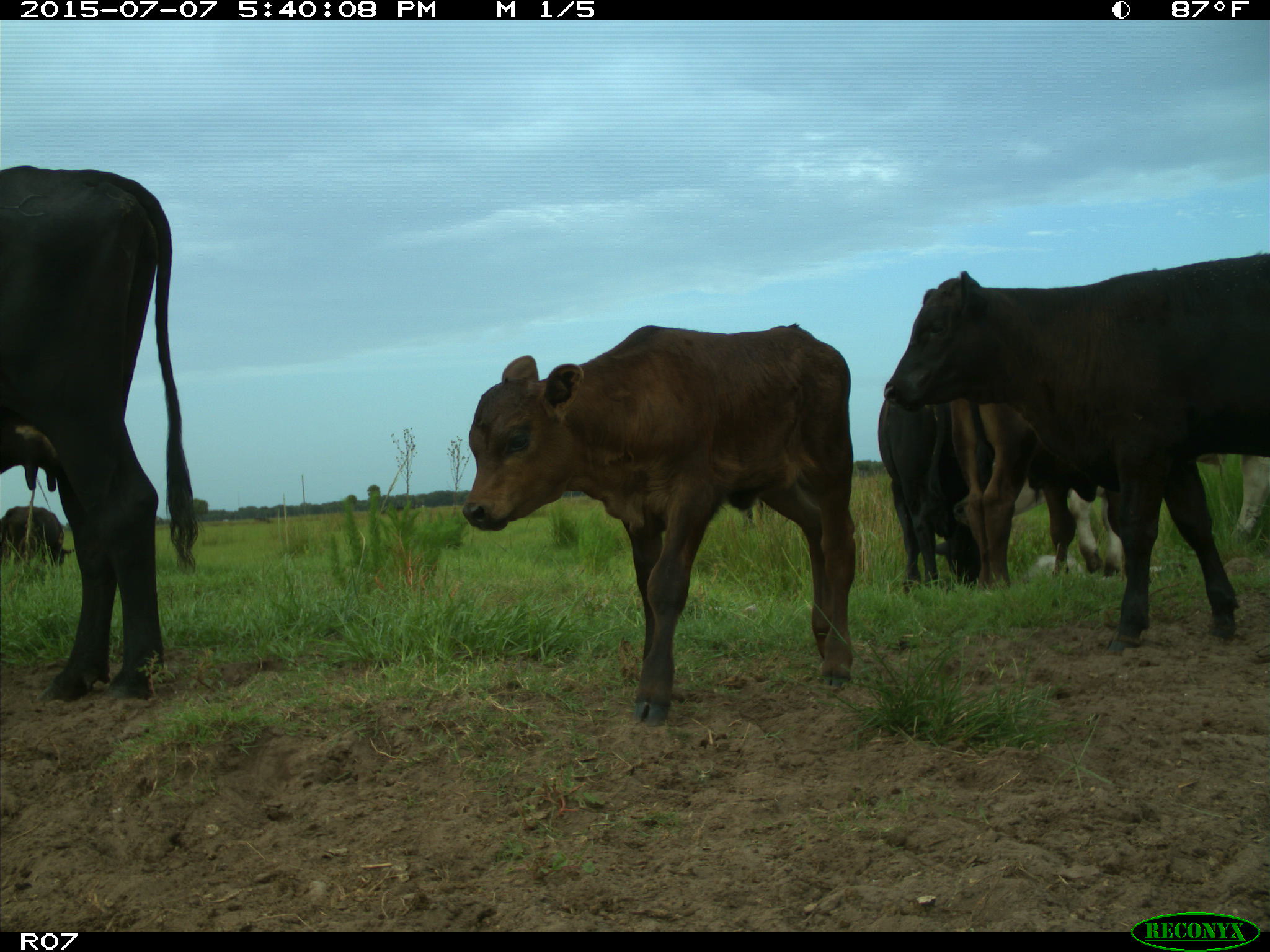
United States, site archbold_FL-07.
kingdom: Animalia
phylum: Chordata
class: Mammalia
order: Artiodactyla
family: Bovidae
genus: Bos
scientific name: Bos taurus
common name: domestic cow